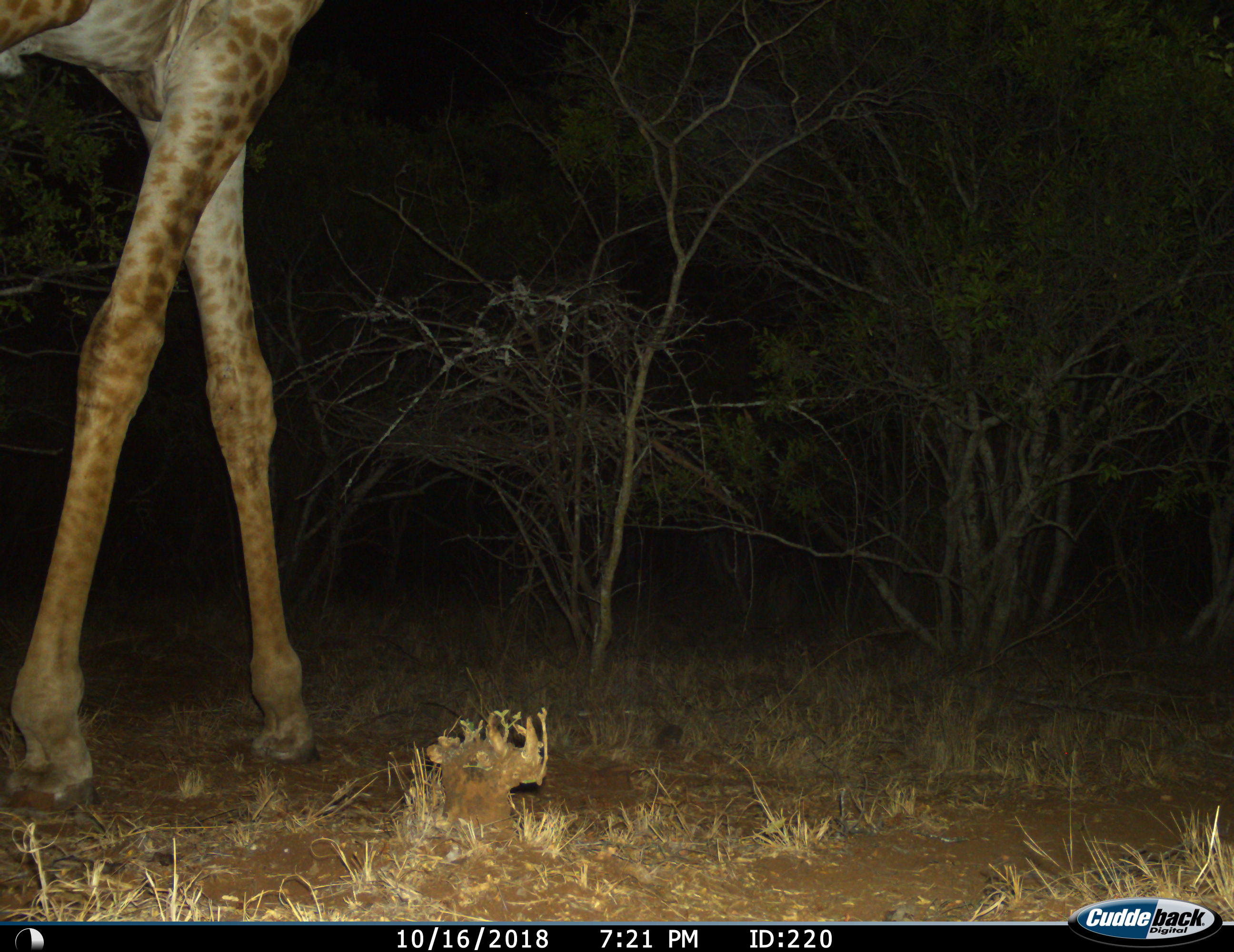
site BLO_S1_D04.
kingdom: Animalia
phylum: Chordata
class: Mammalia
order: Artiodactyla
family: Giraffidae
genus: Giraffa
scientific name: Giraffa camelopardalis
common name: giraffe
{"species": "giraffe (Giraffa camelopardalis)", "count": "1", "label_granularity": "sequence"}